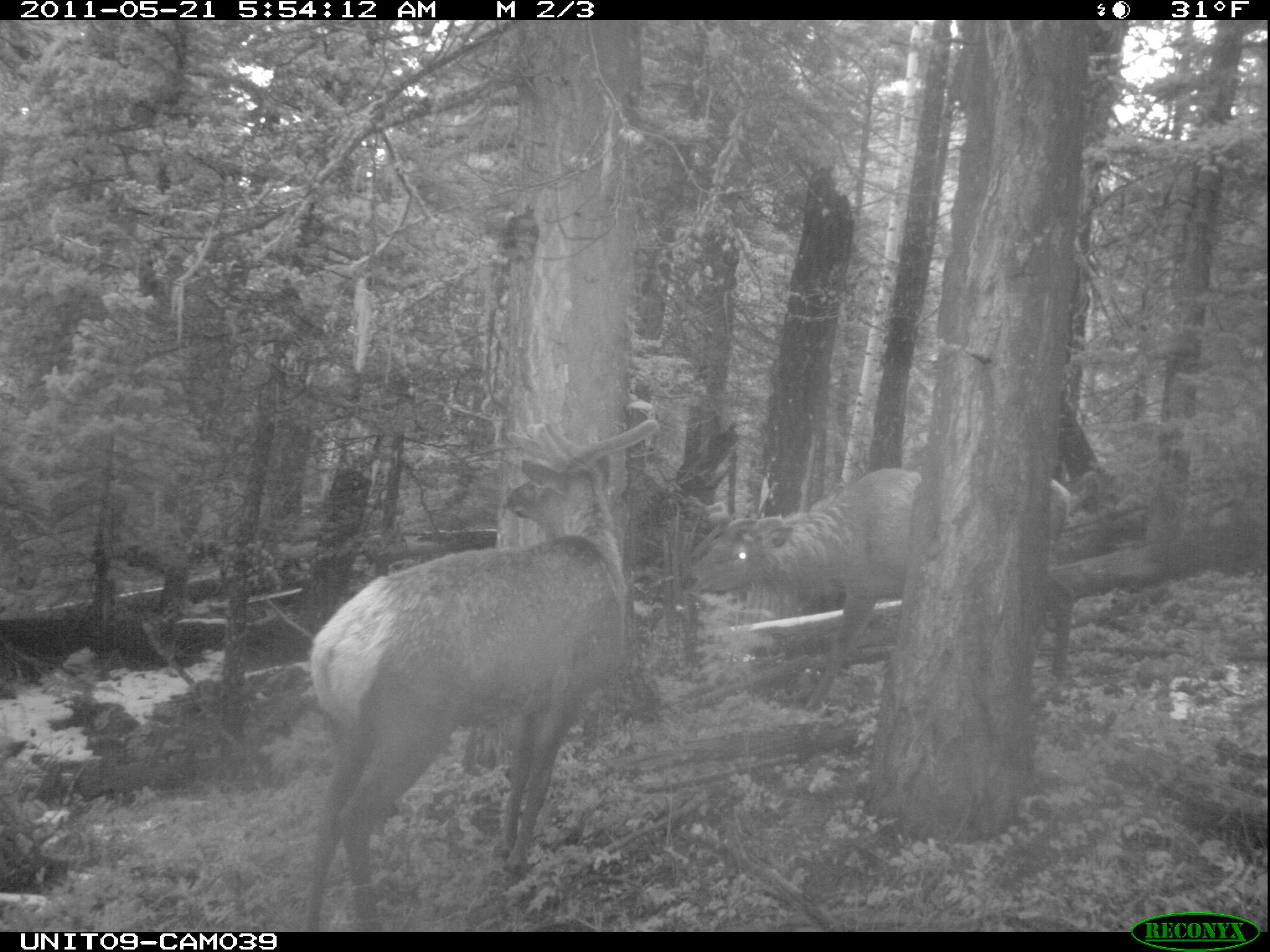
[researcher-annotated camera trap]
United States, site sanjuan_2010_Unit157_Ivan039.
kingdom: Animalia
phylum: Chordata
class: Mammalia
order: Artiodactyla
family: Cervidae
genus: Cervus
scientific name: Cervus elaphus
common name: red deer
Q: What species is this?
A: Cervus elaphus (red deer).